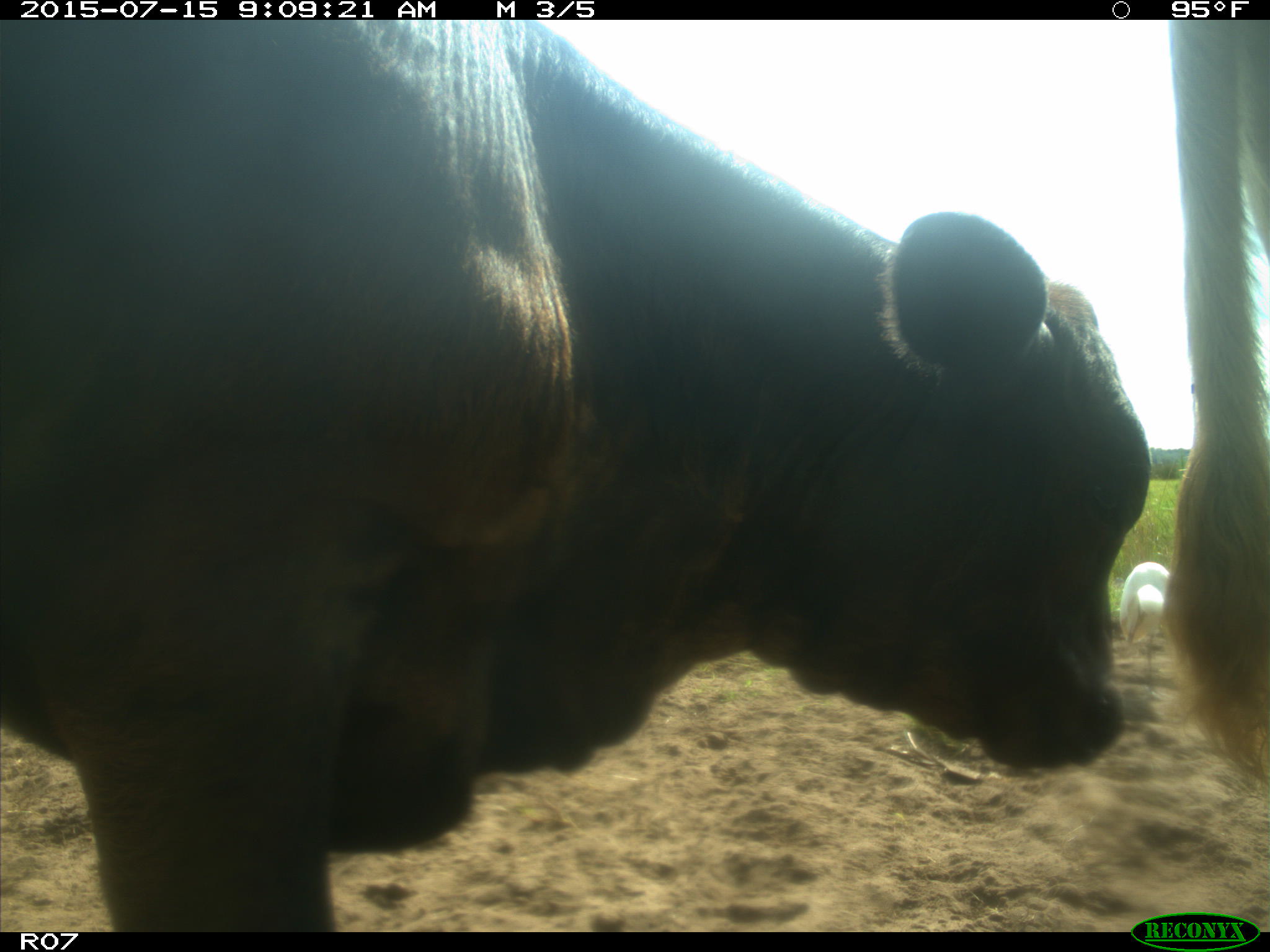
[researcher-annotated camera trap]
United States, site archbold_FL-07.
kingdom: Animalia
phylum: Chordata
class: Mammalia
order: Artiodactyla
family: Bovidae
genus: Bos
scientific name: Bos taurus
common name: domestic cow